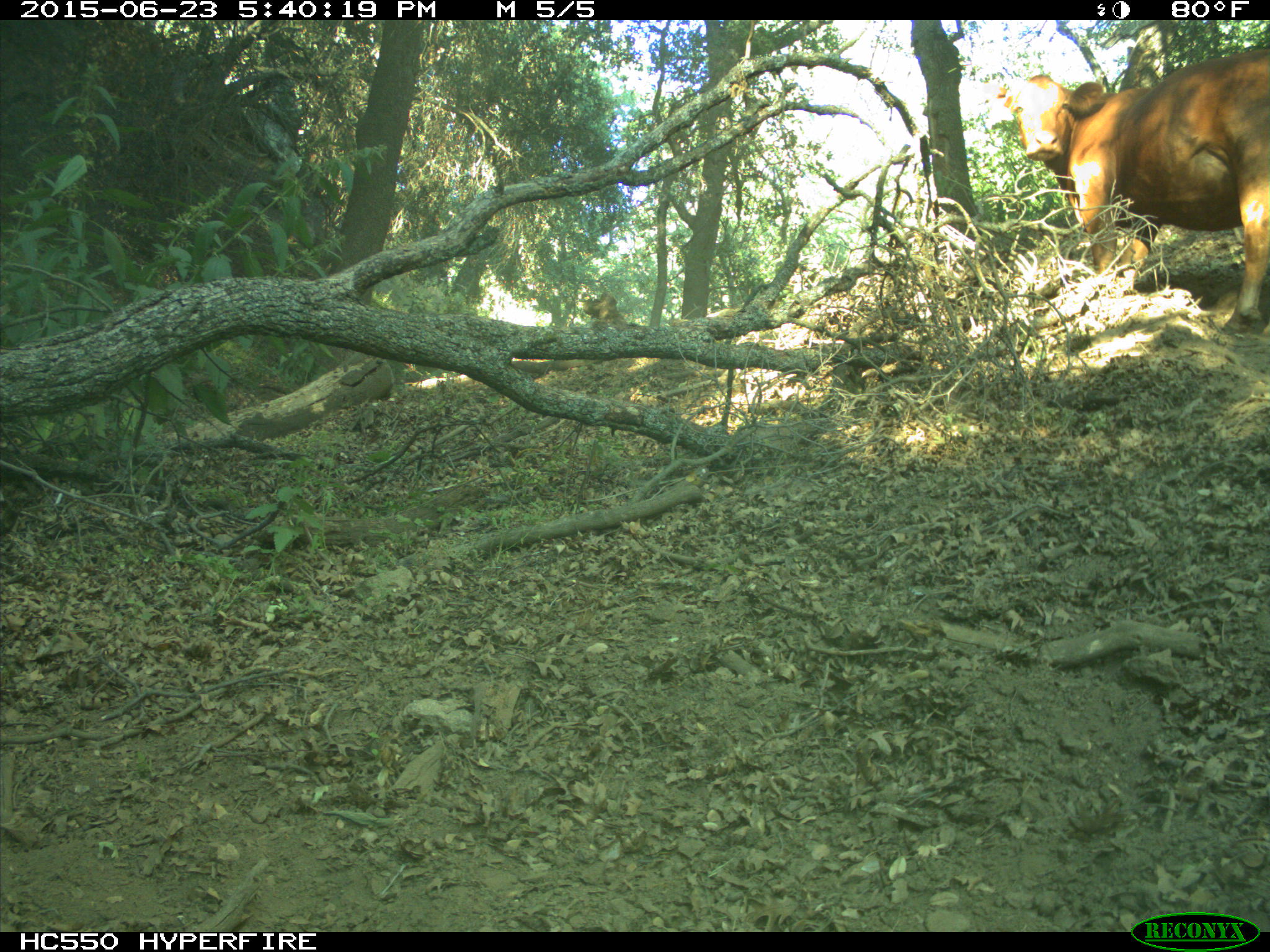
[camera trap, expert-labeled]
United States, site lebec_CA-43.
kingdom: Animalia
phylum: Chordata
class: Mammalia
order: Artiodactyla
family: Bovidae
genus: Bos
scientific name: Bos taurus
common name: domestic cow